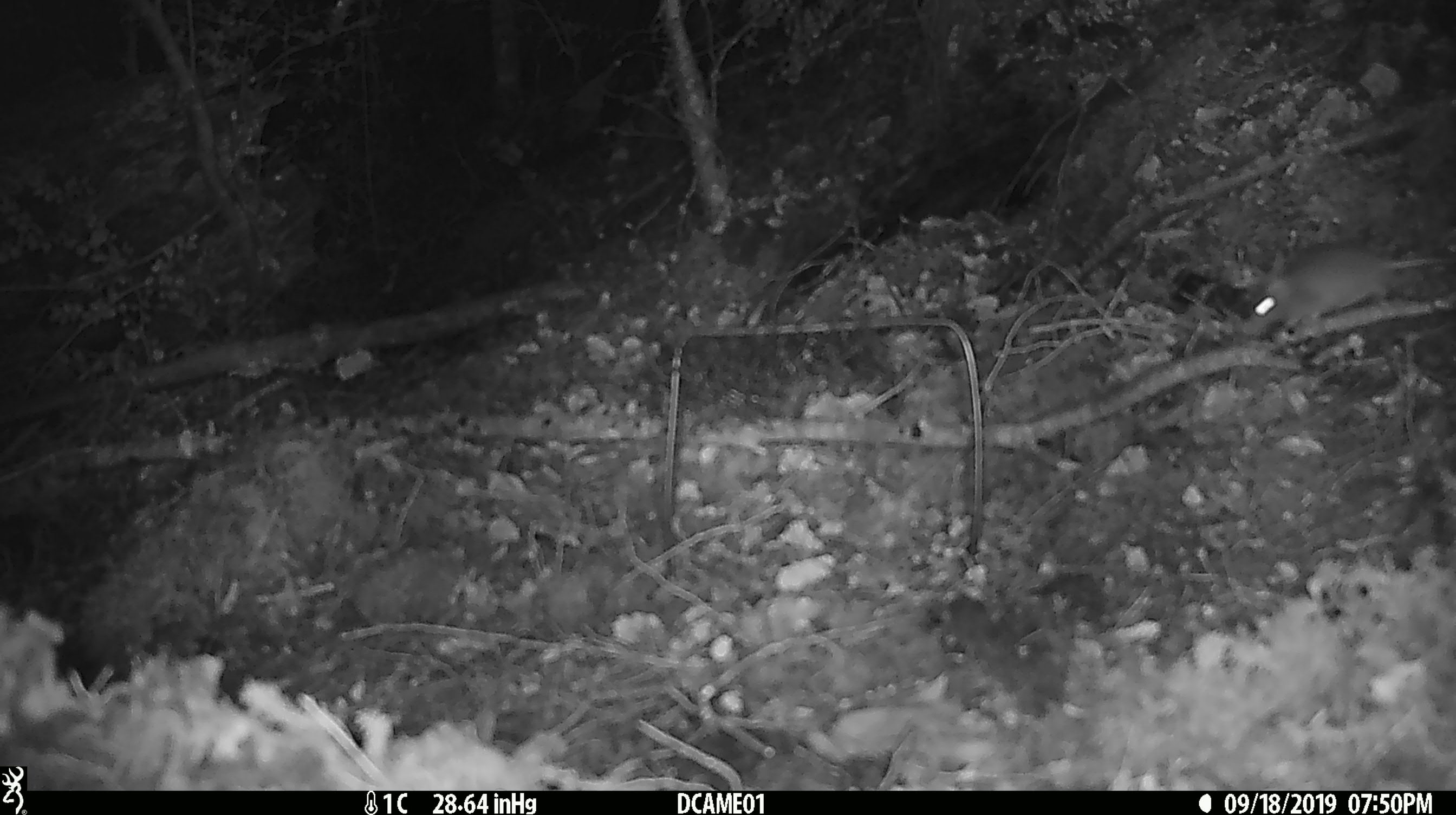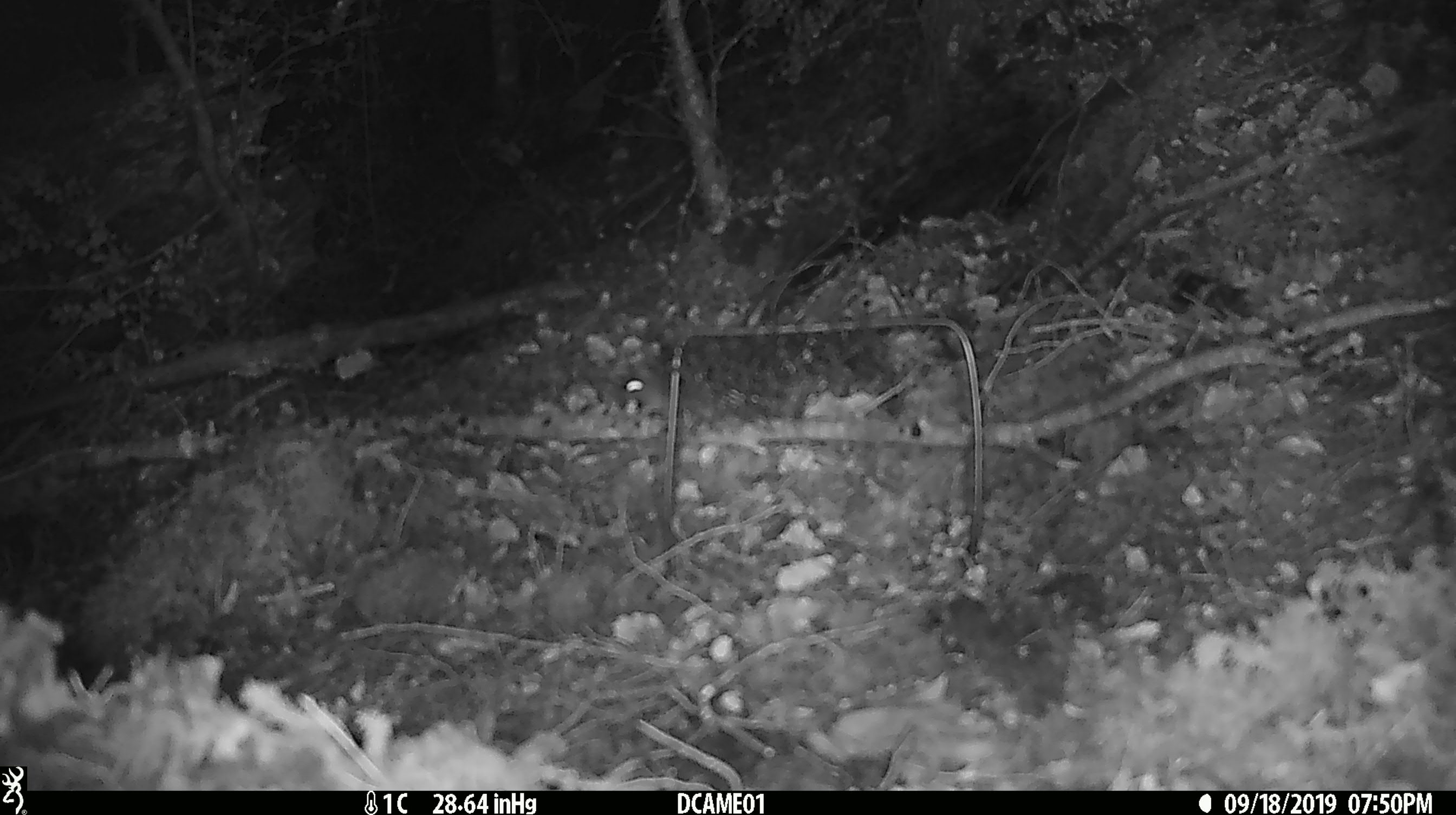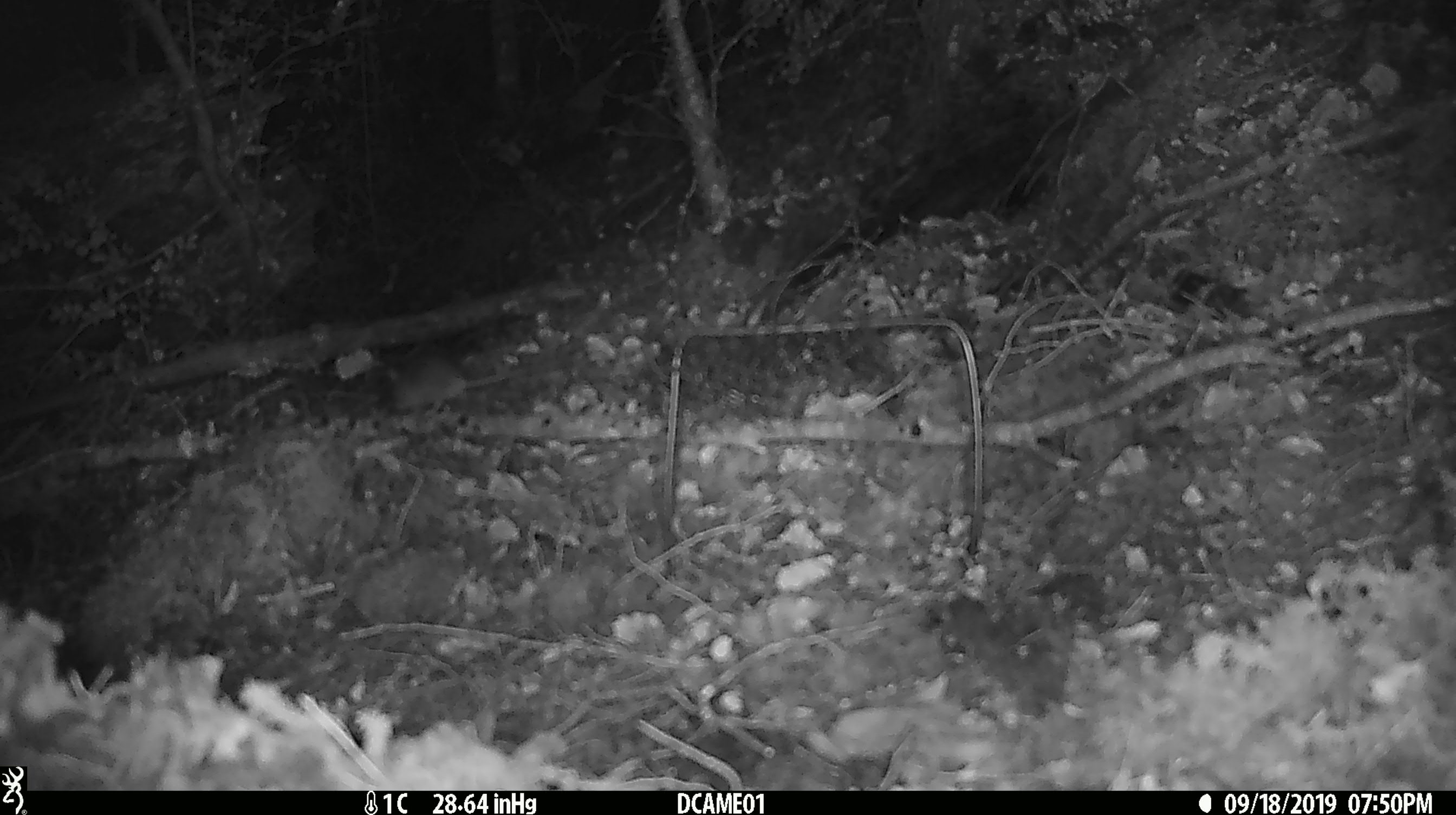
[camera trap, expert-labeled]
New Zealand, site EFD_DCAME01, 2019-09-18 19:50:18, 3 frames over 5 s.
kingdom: Animalia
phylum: Chordata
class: Mammalia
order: Rodentia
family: Muridae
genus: Mus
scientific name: Mus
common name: mouse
Mouse (Mus).